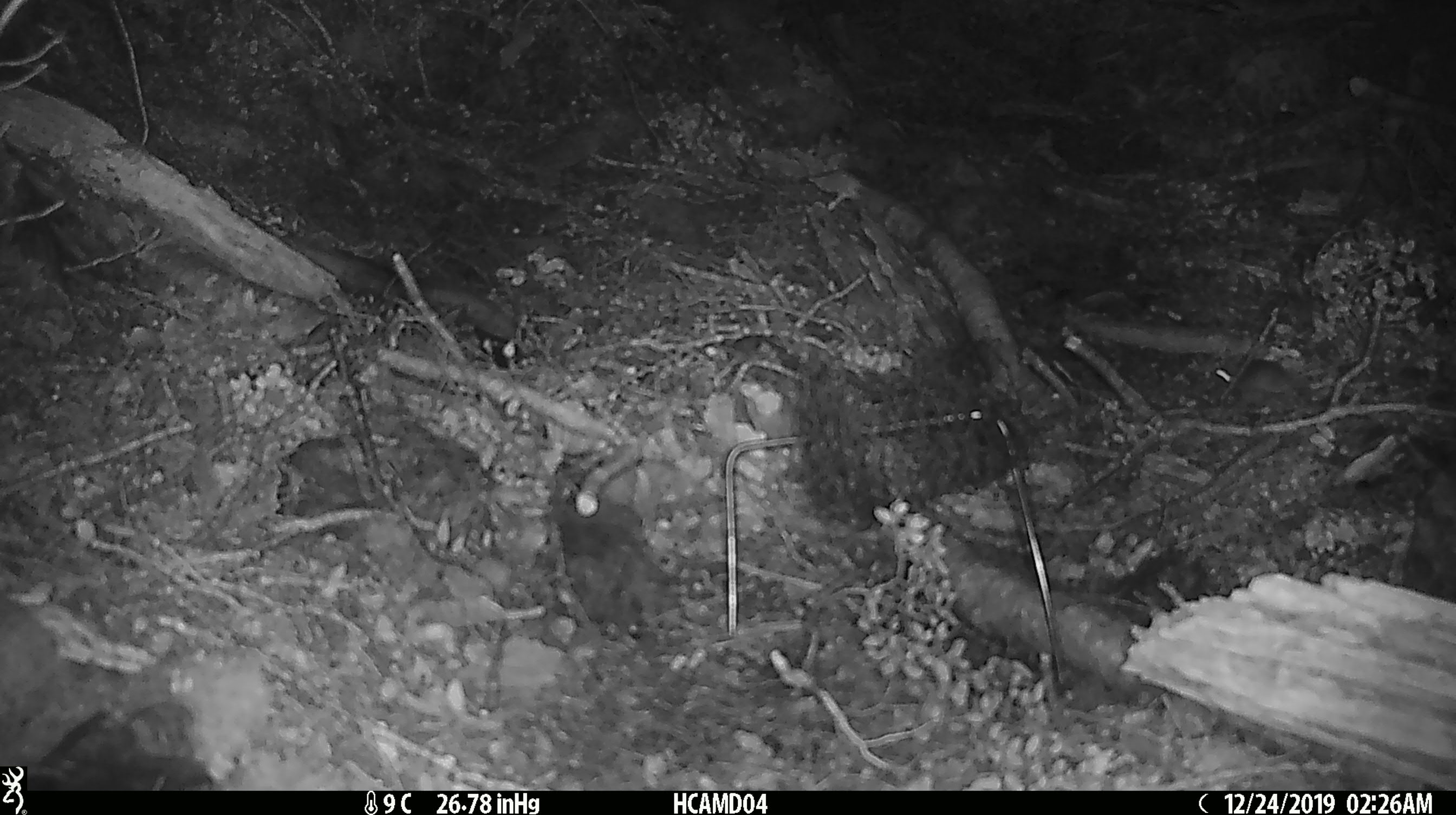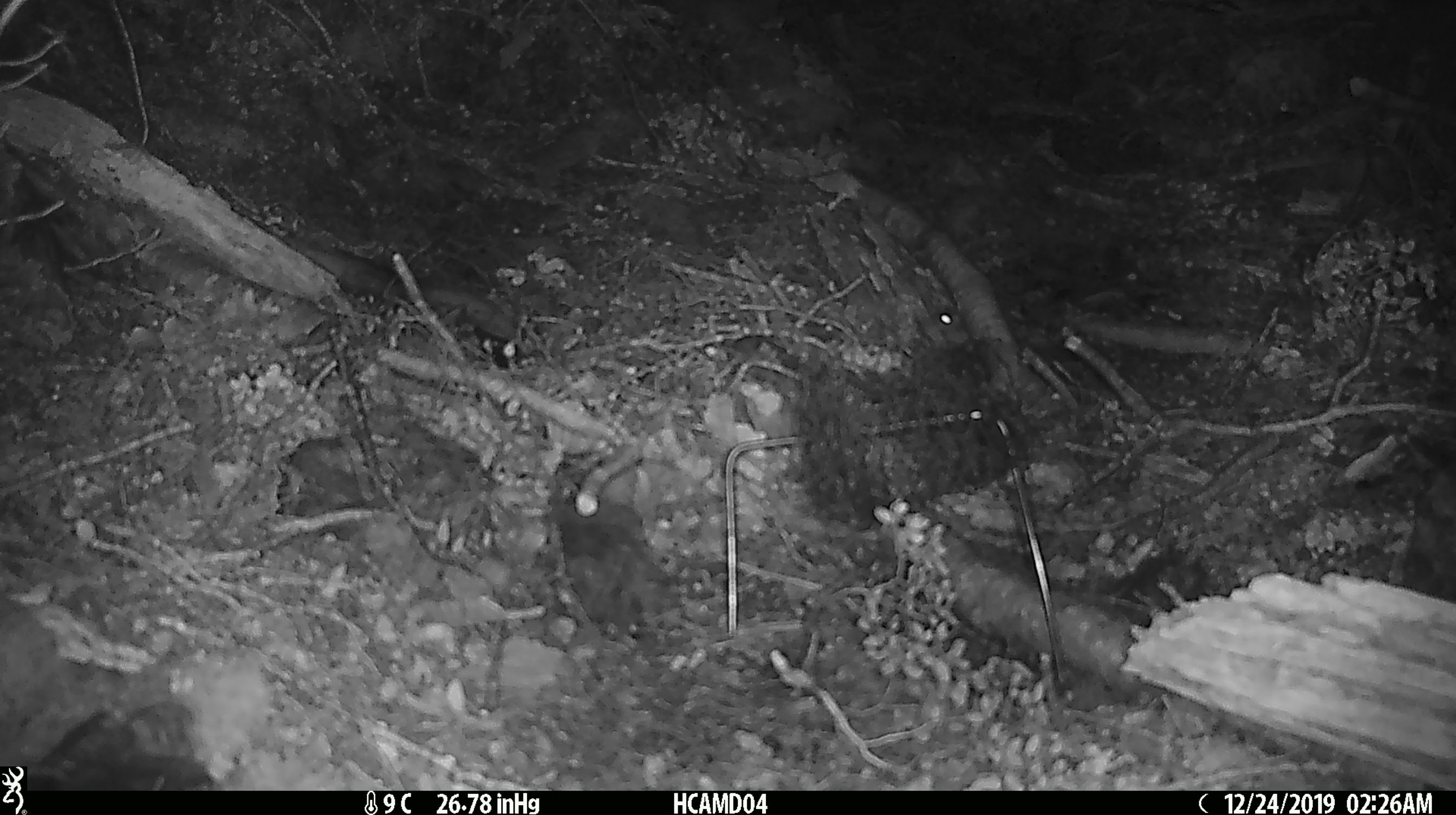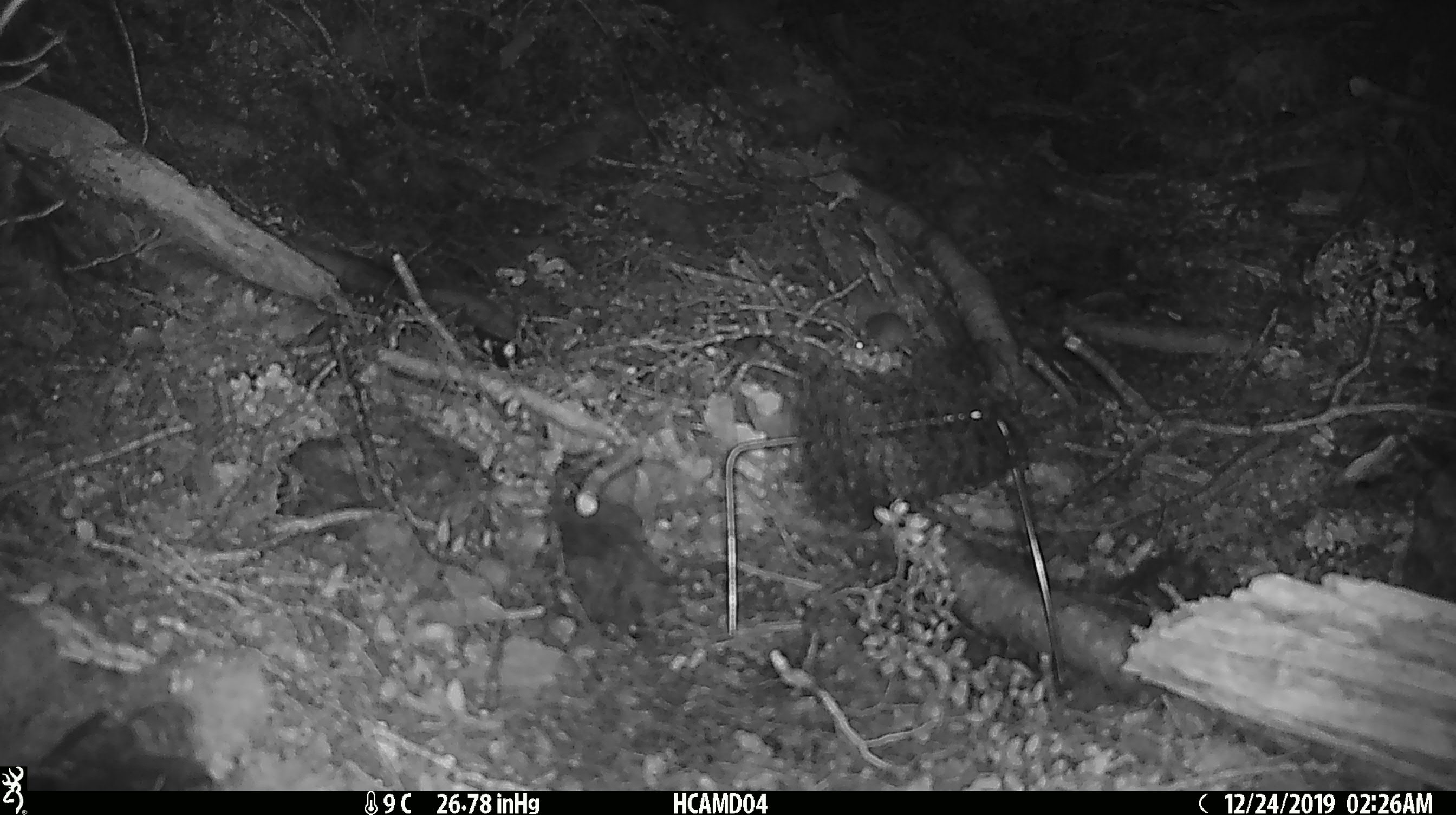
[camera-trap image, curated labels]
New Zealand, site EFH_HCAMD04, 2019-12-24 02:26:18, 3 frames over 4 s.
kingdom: Animalia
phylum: Chordata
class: Mammalia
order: Rodentia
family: Muridae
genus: Mus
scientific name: Mus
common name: mouse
Mouse (Mus).